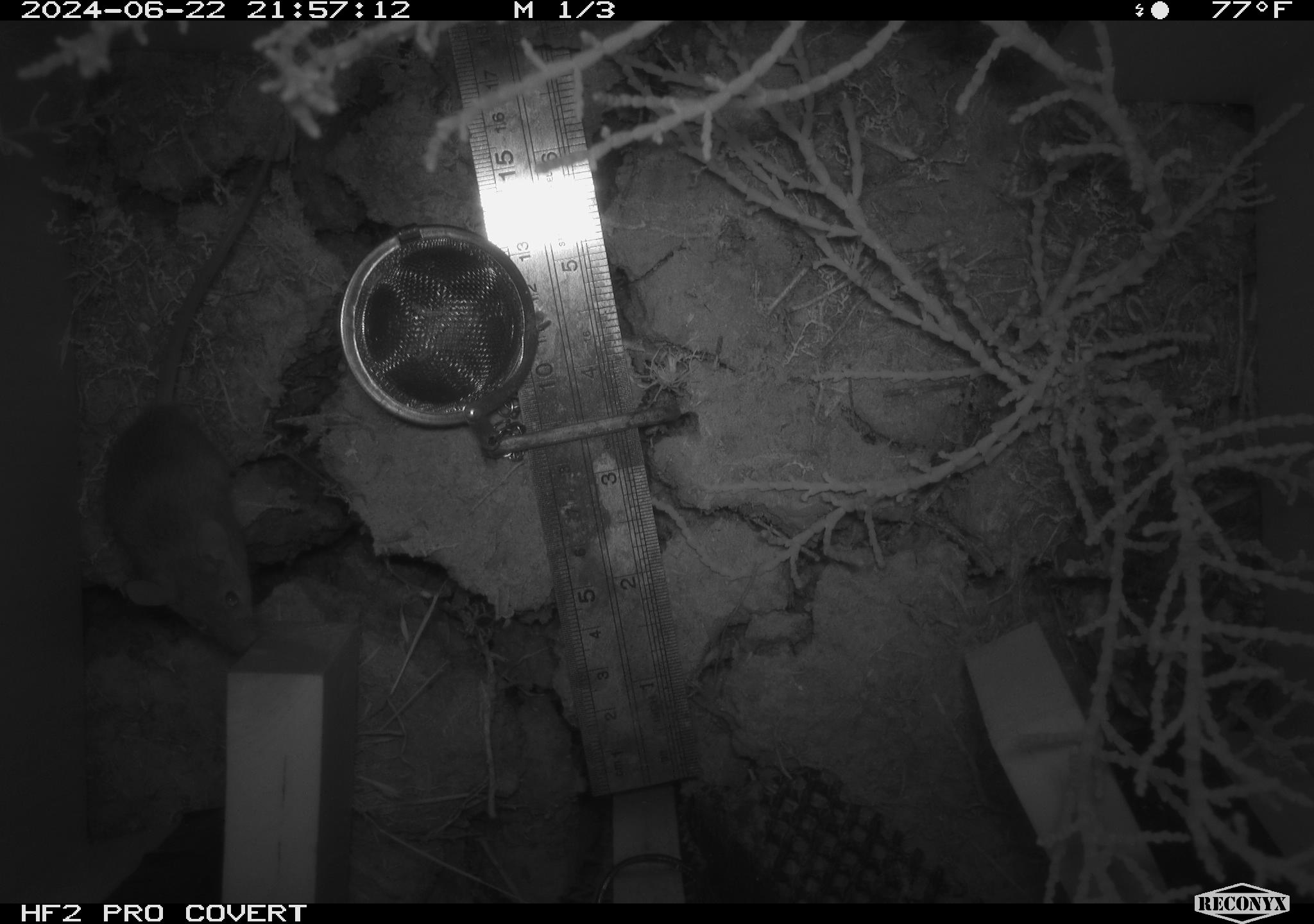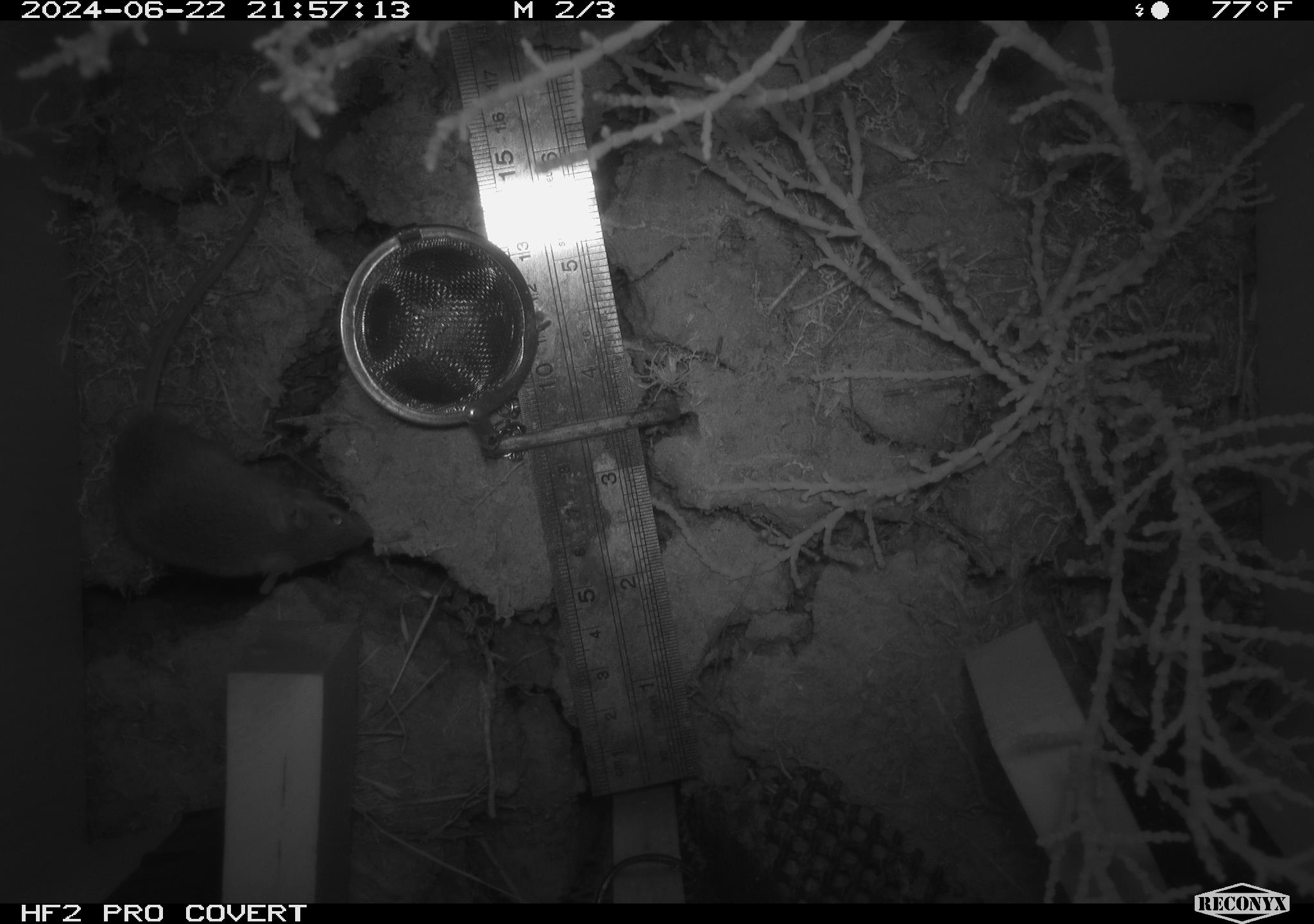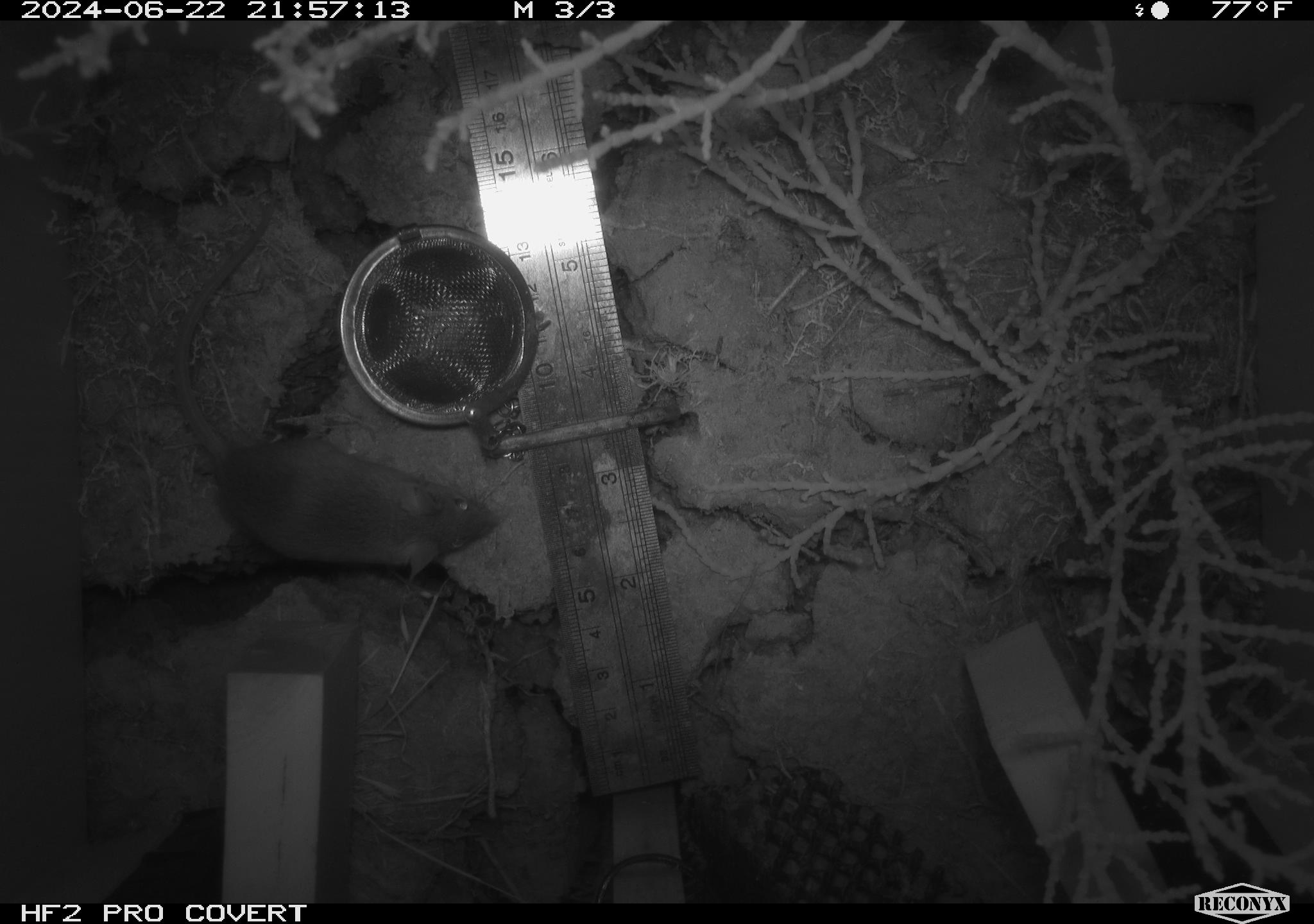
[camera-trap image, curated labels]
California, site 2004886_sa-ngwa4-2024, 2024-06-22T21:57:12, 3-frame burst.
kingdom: Animalia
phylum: Chordata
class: Mammalia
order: Rodentia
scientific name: Rodentia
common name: mouse species